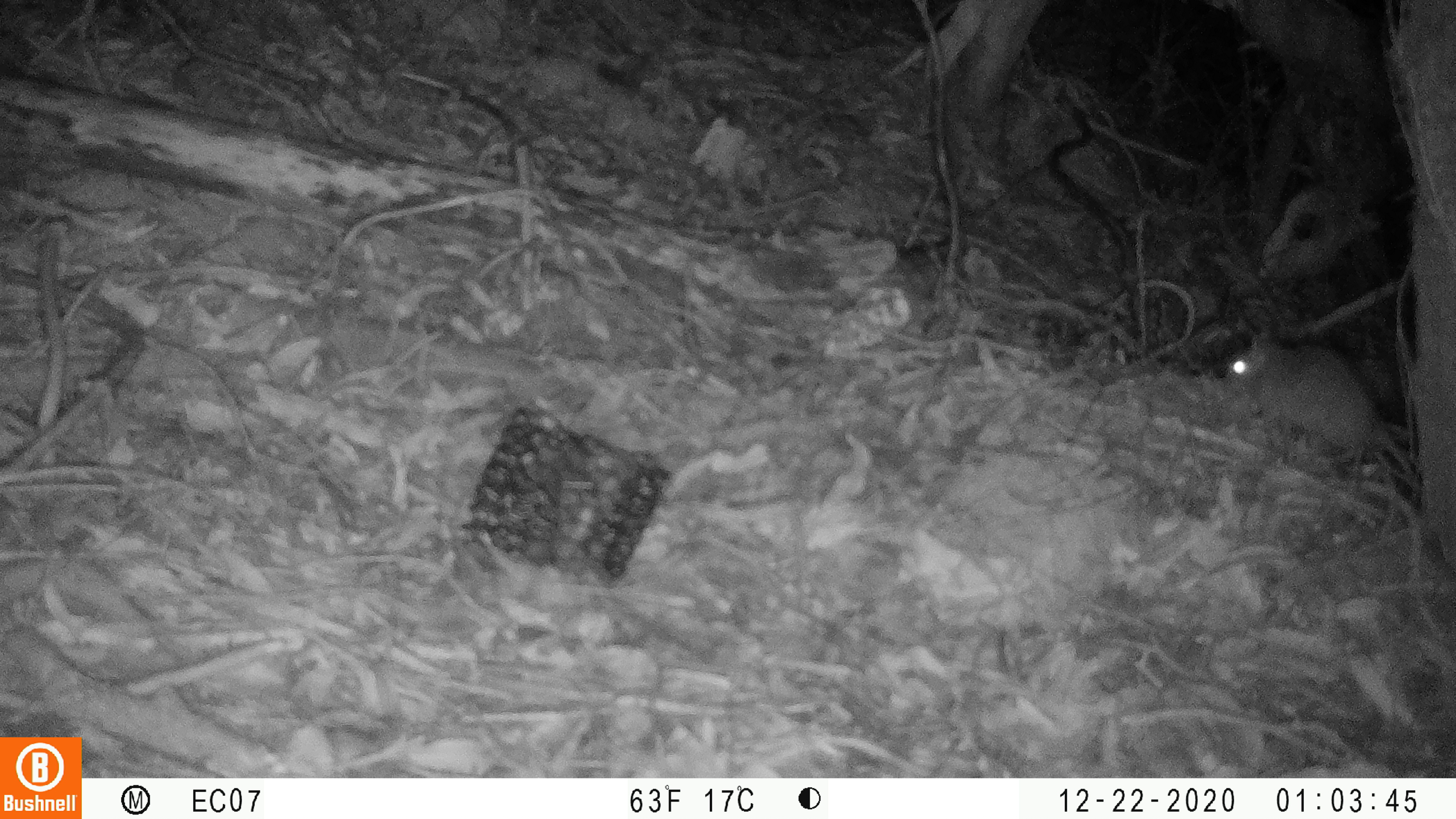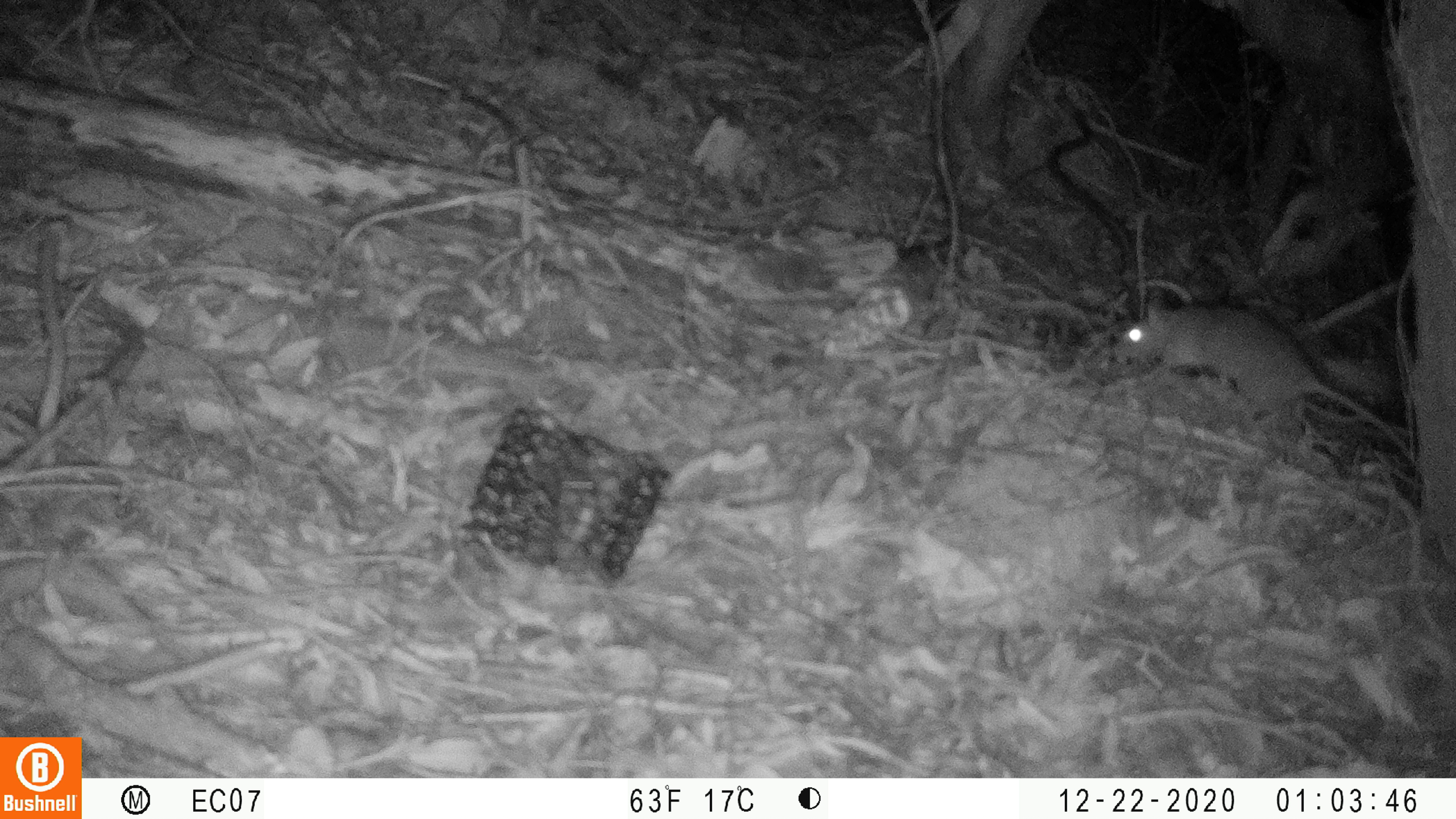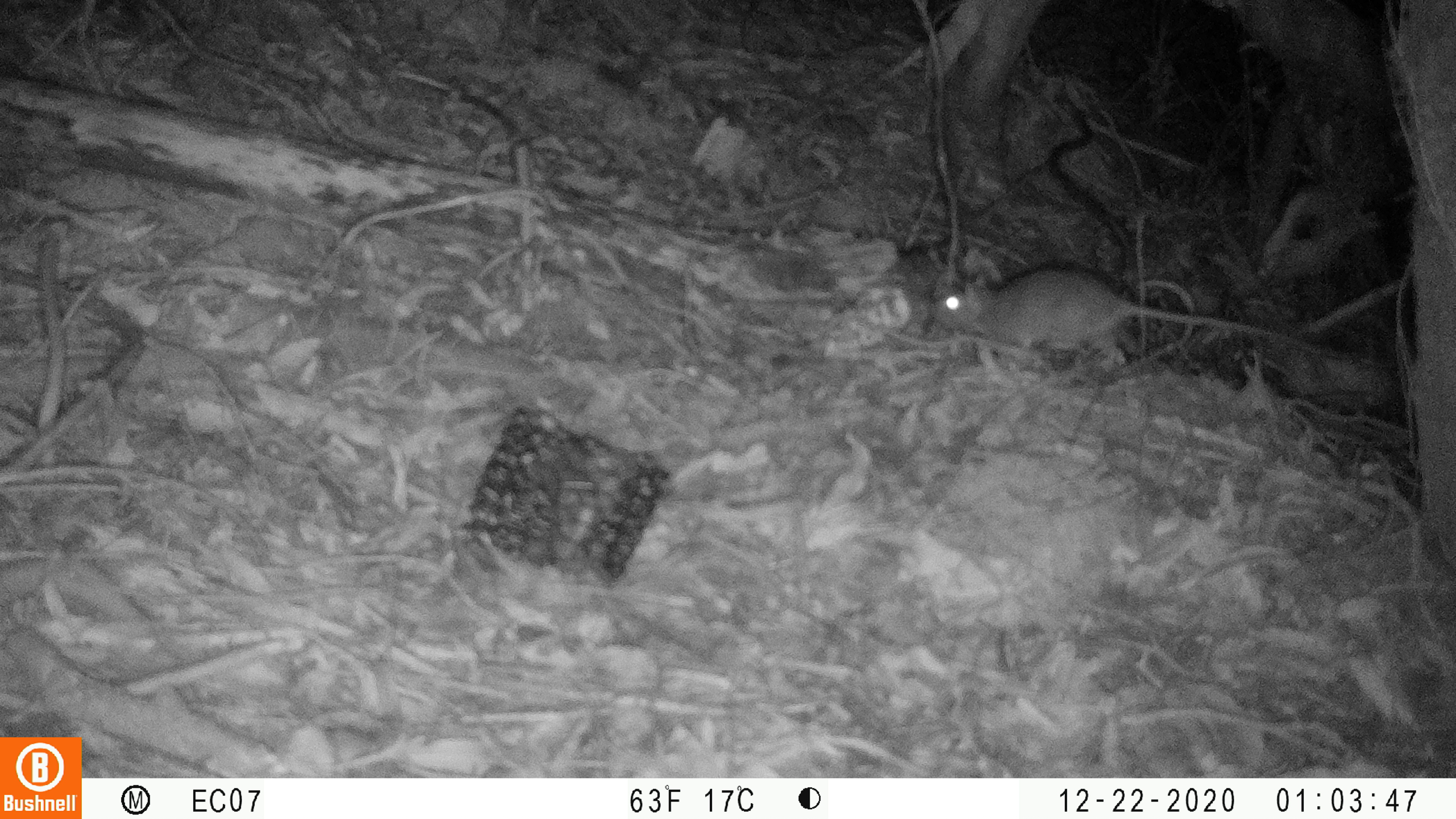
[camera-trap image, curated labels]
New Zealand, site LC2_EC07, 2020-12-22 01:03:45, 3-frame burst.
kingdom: Animalia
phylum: Chordata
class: Mammalia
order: Rodentia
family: Muridae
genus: Rattus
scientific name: Rattus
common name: rat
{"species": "rat (Rattus)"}